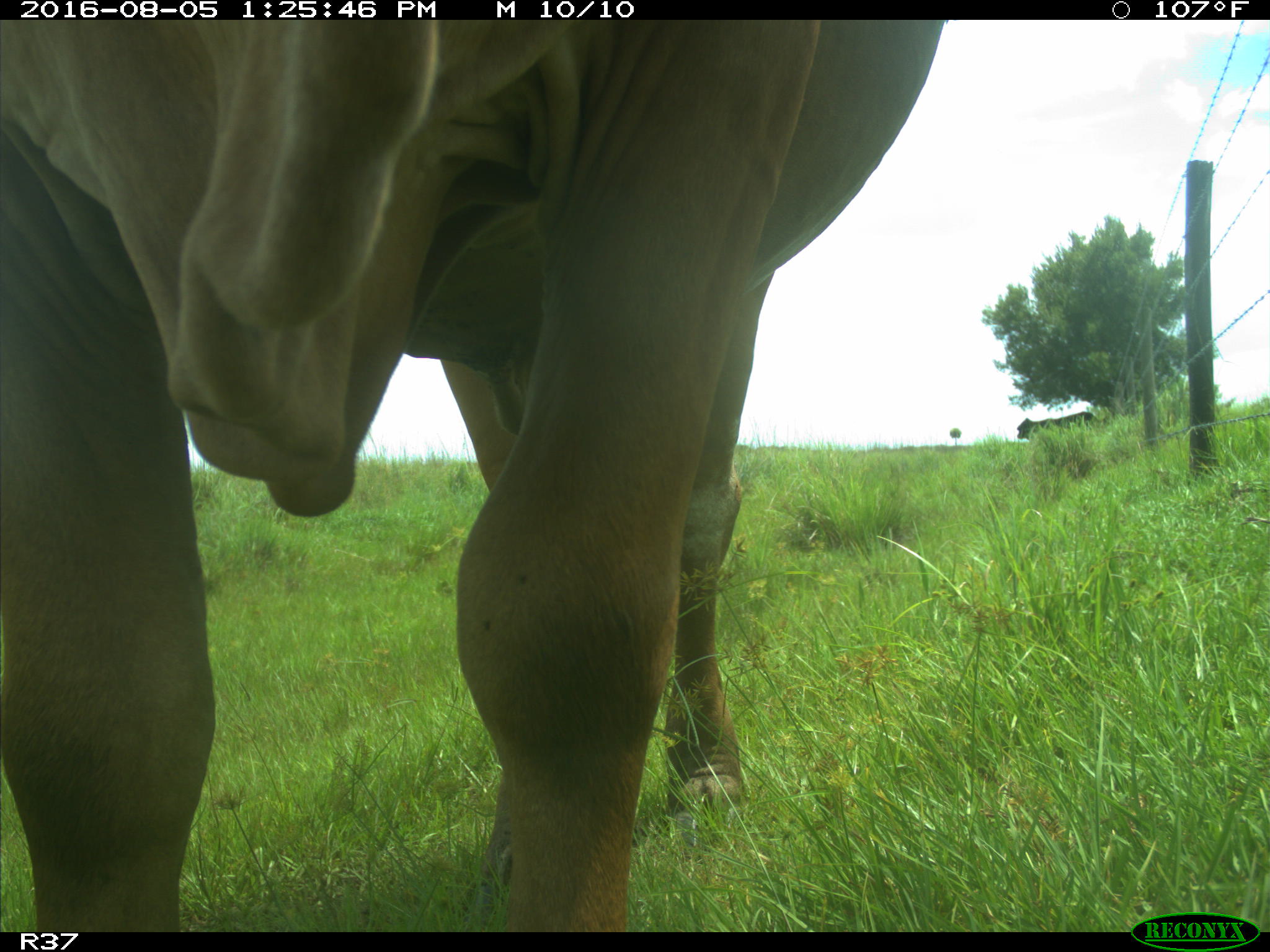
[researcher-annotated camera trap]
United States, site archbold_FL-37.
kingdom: Animalia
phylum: Chordata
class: Mammalia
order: Artiodactyla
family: Bovidae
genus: Bos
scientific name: Bos taurus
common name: domestic cow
Bos taurus (domestic cow).